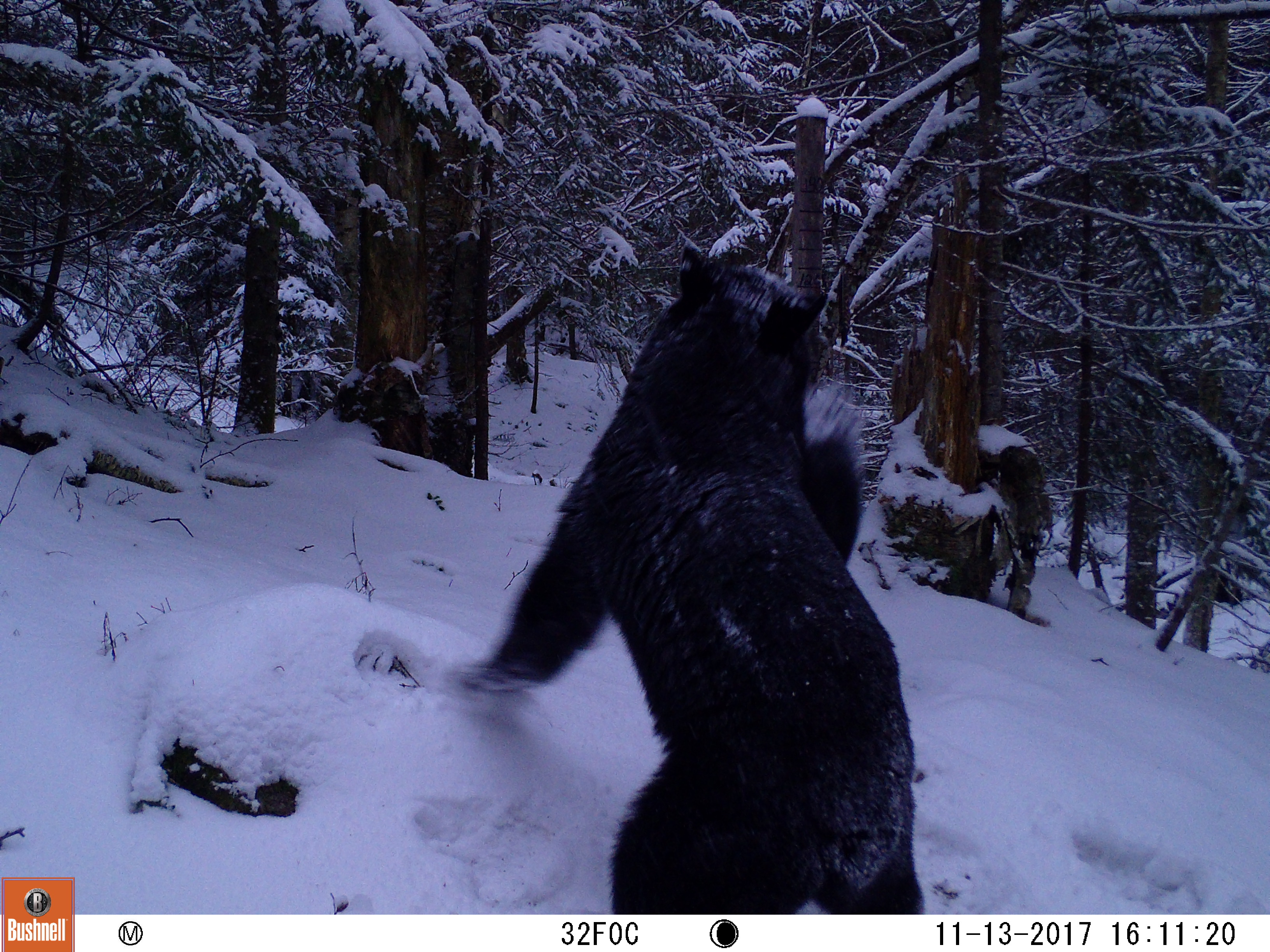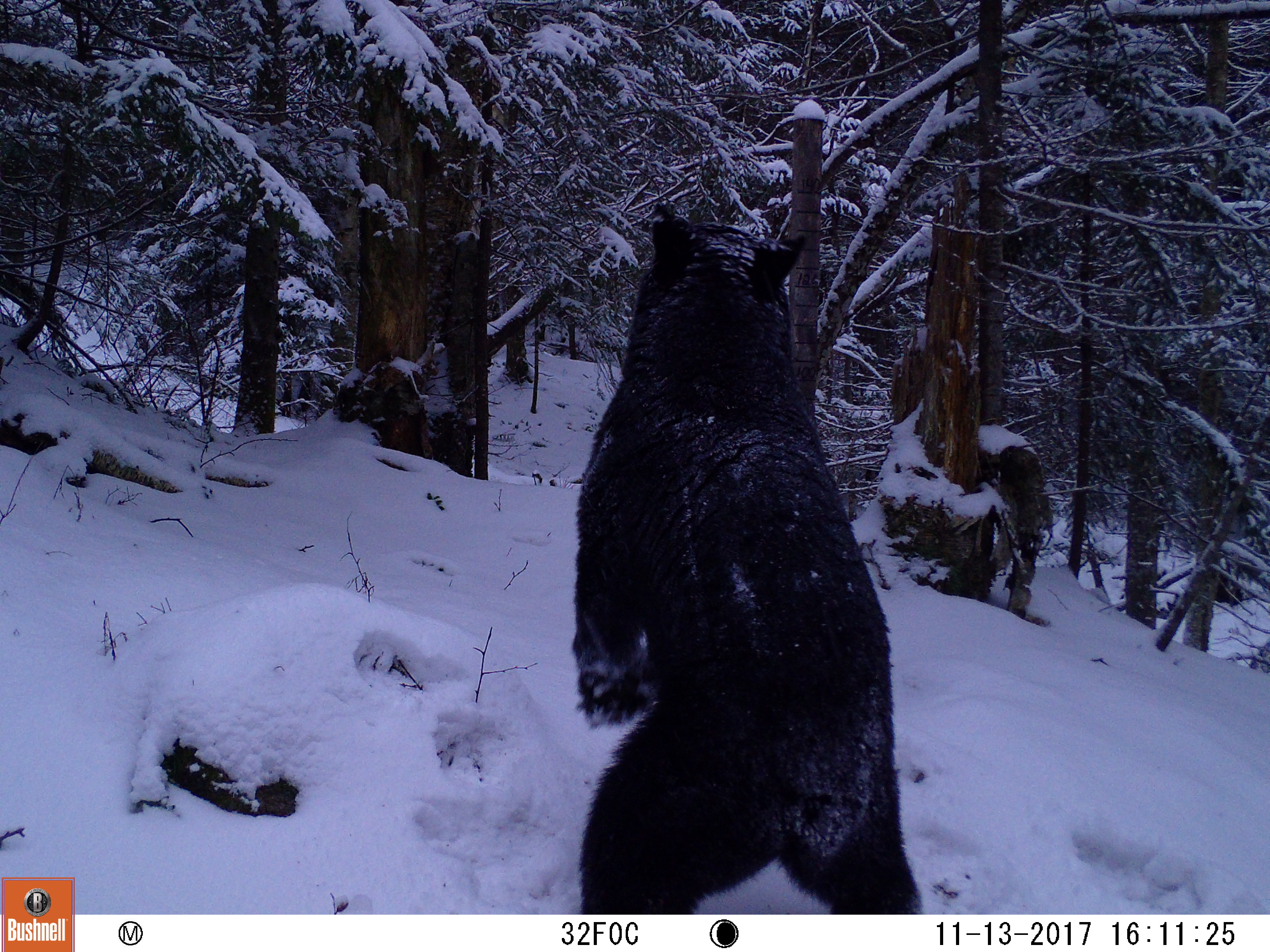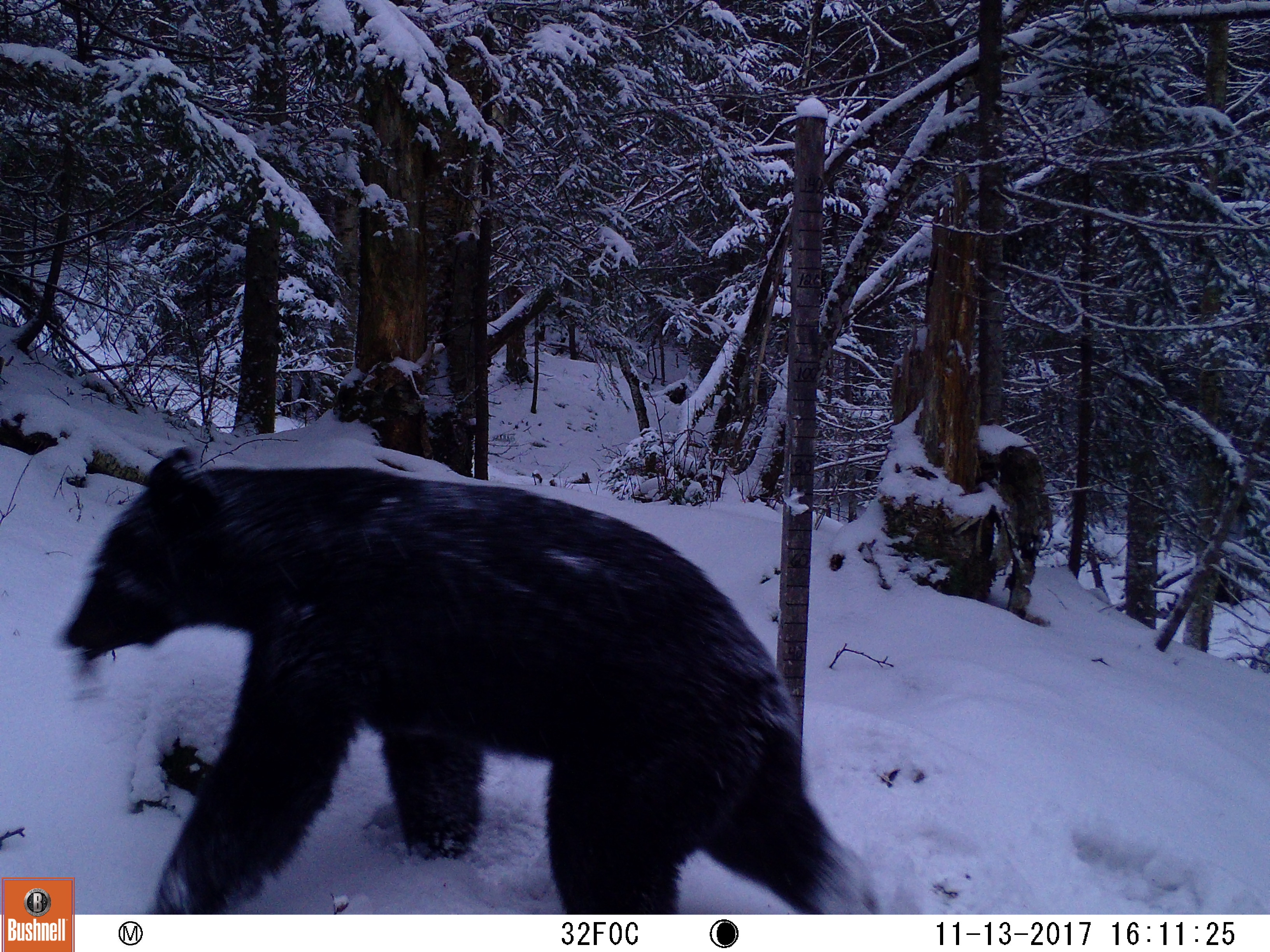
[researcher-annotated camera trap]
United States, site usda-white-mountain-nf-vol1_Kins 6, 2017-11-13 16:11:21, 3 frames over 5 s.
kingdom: Animalia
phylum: Chordata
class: Mammalia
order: Carnivora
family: Ursidae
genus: Ursus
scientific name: Ursus americanus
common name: black bear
Black bear (Ursus americanus).